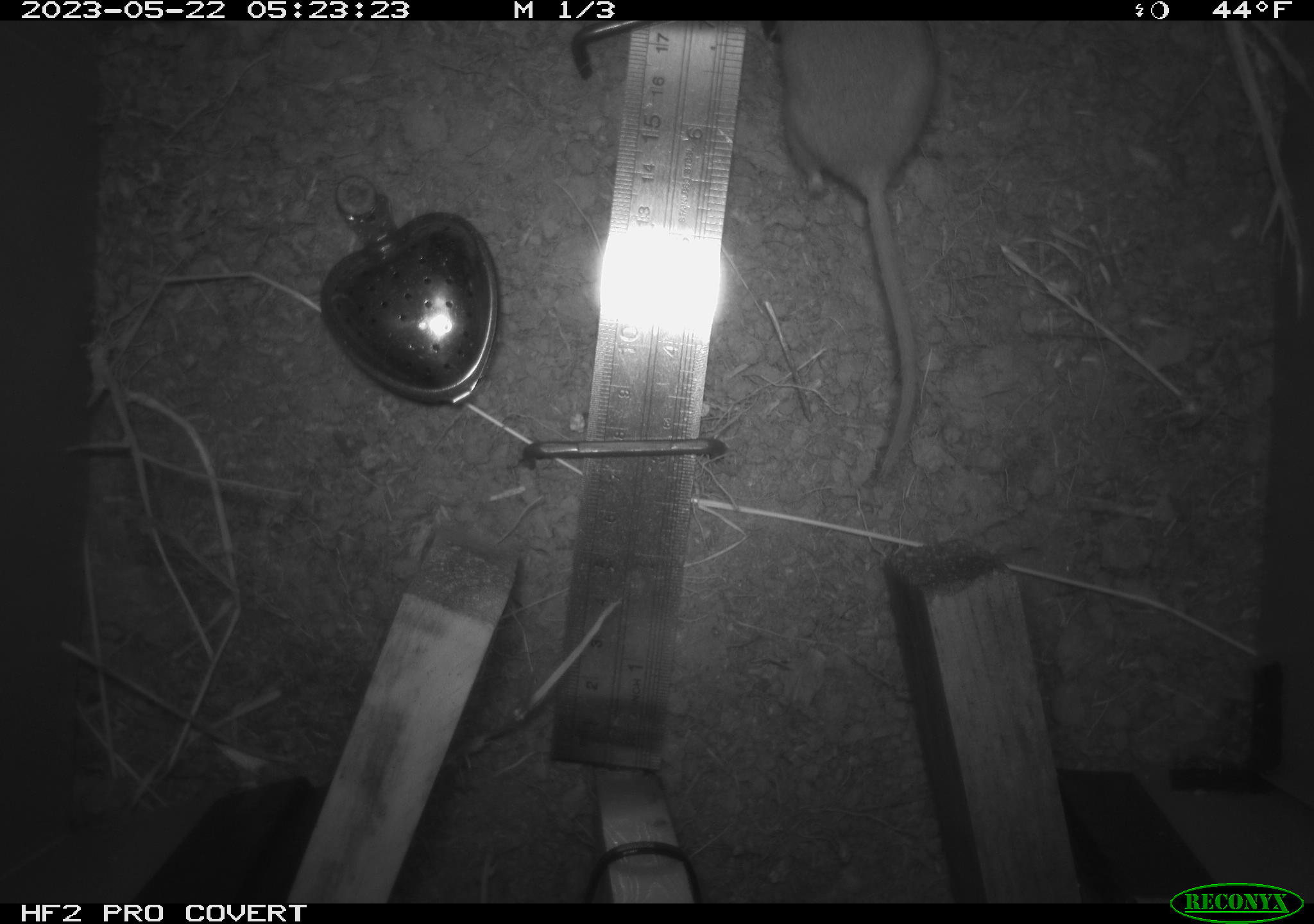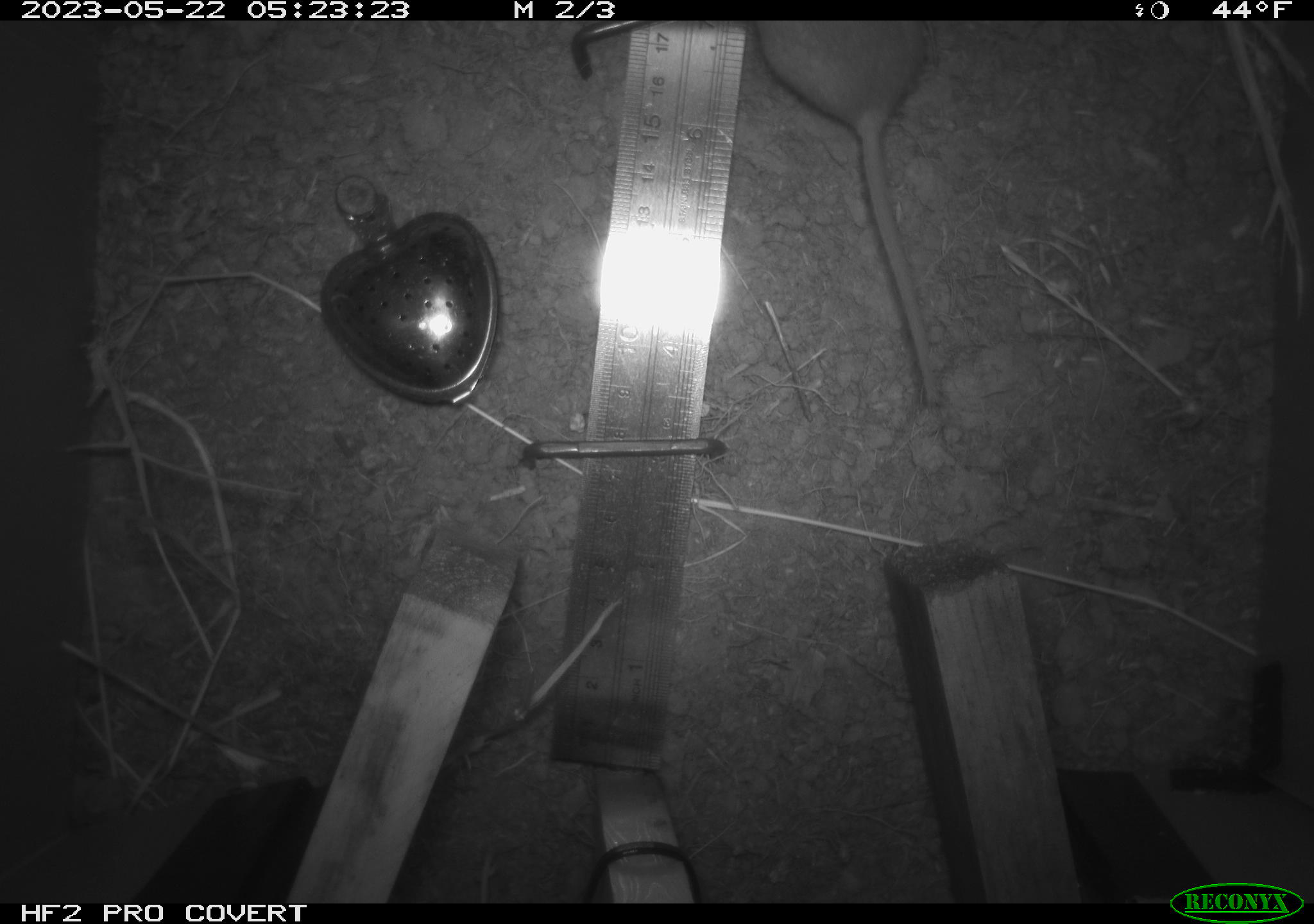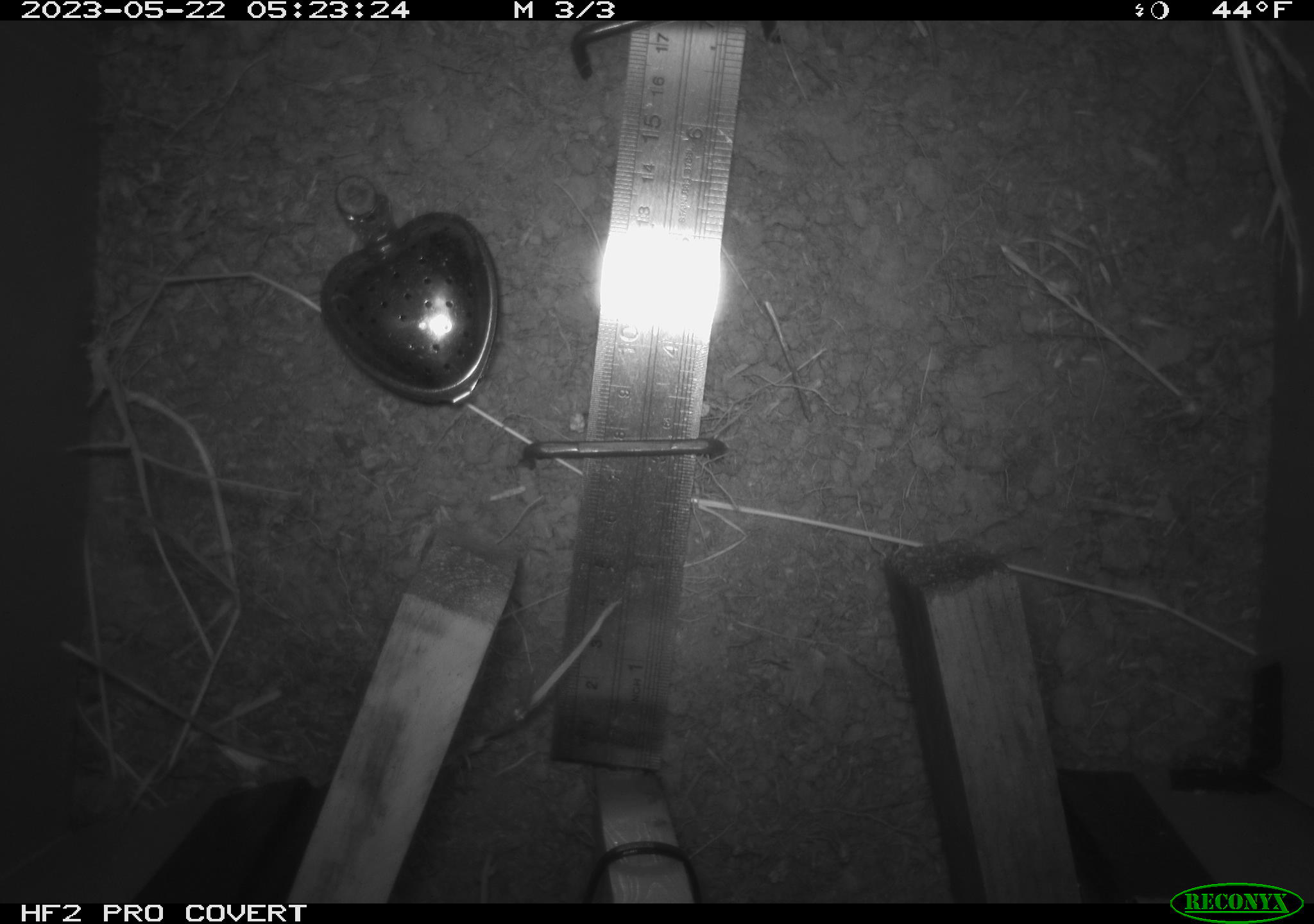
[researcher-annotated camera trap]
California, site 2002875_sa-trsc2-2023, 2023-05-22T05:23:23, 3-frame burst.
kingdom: Animalia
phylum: Chordata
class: Mammalia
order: Rodentia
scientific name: Rodentia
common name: mouse species